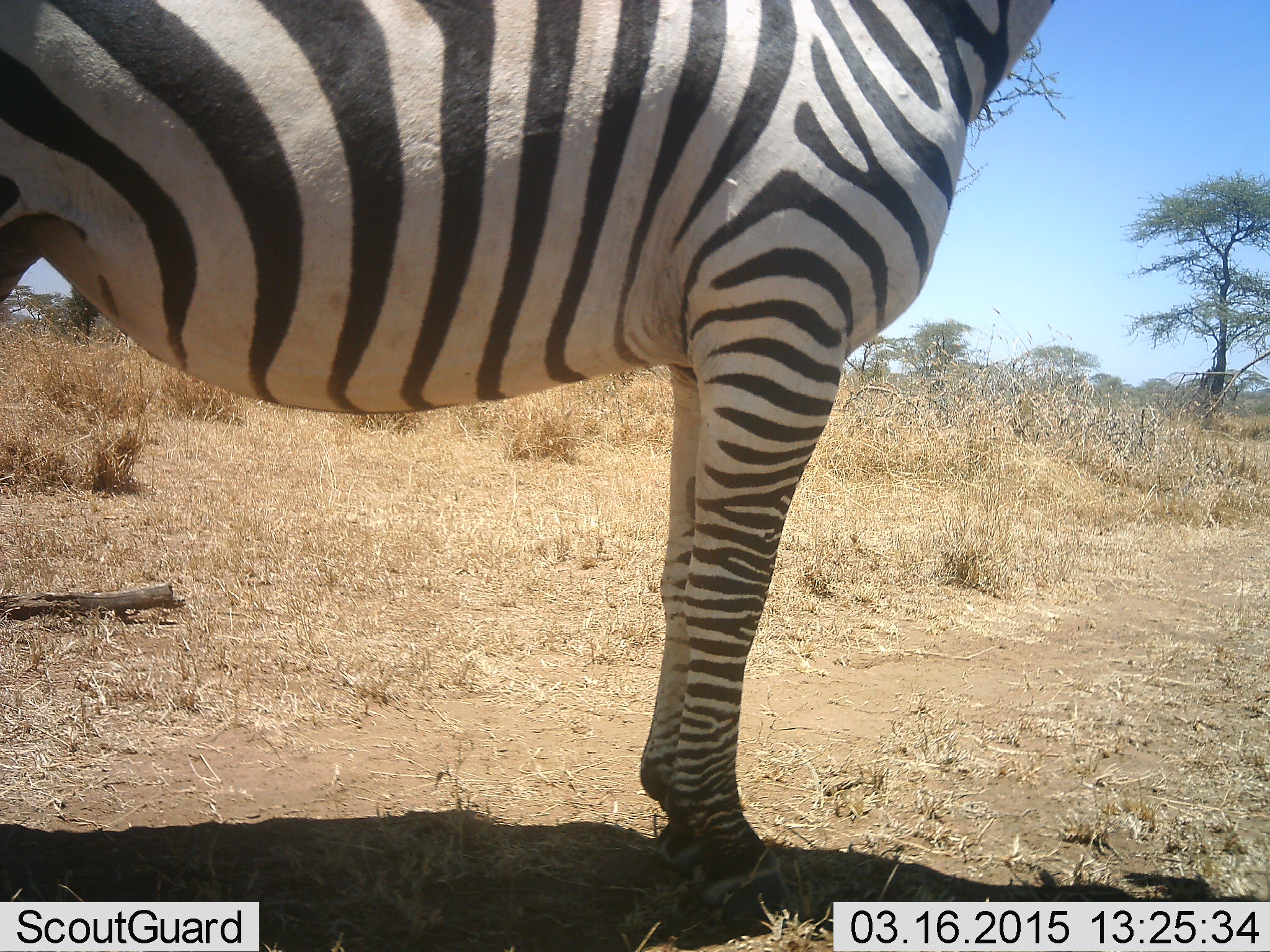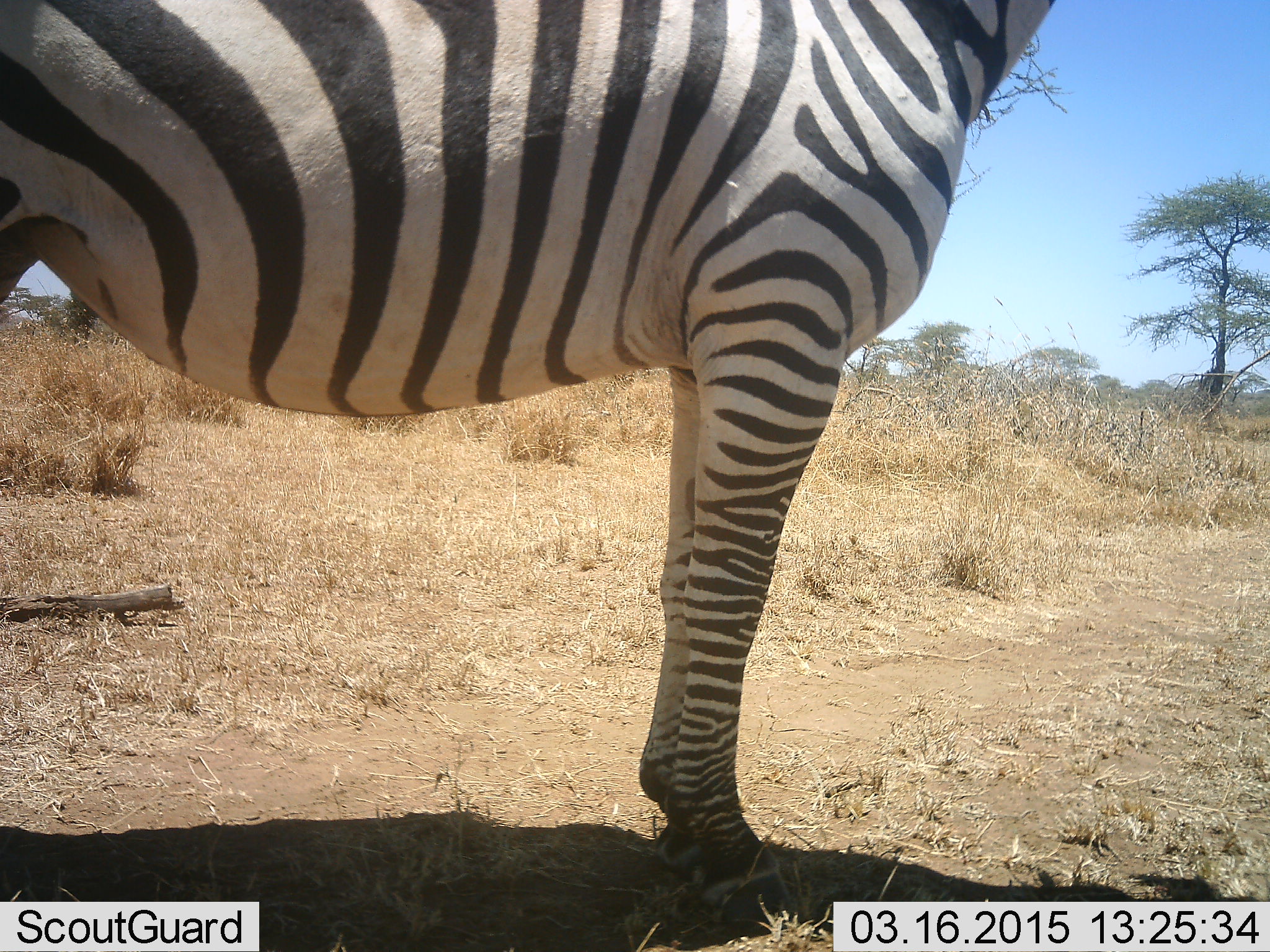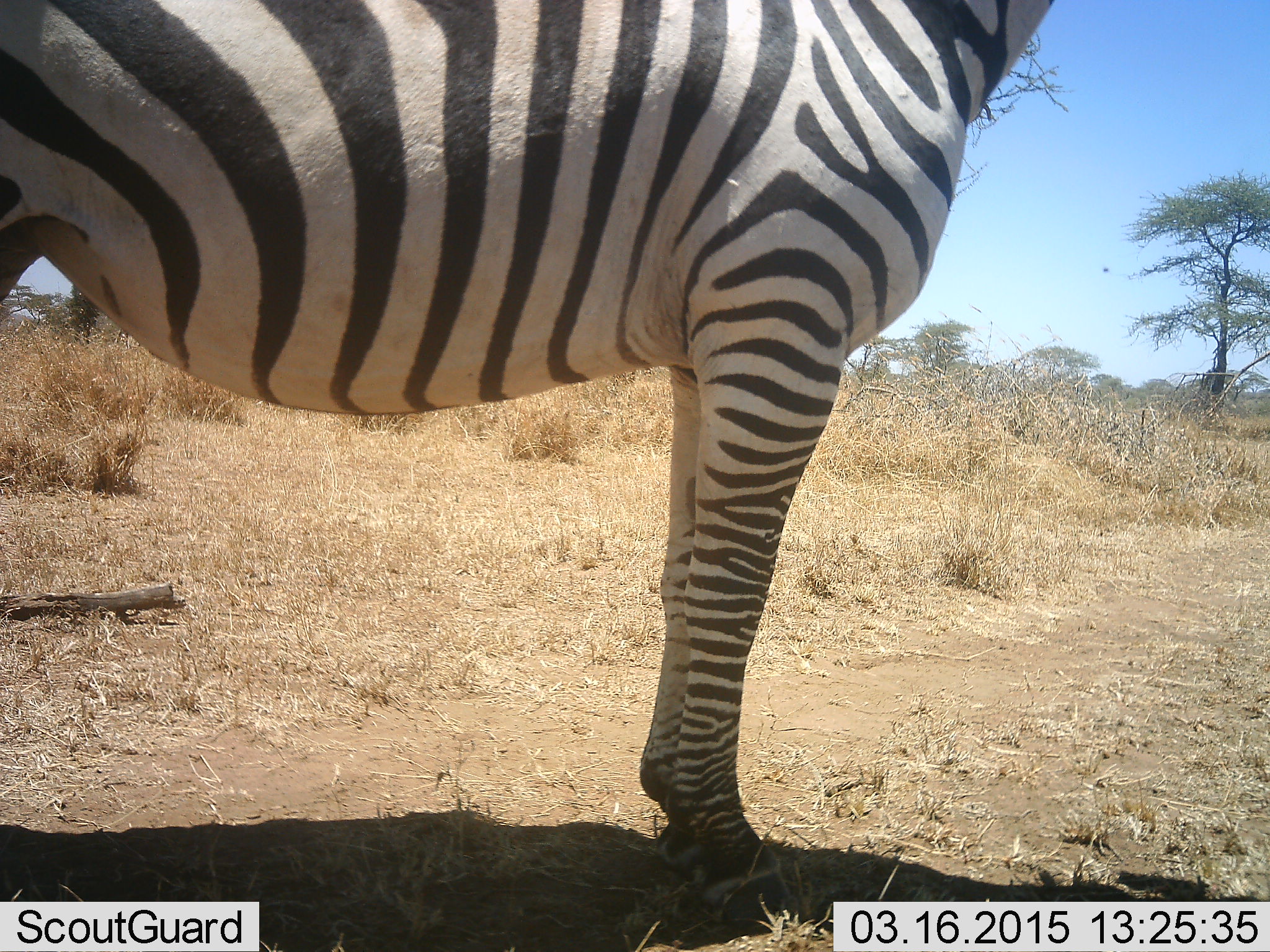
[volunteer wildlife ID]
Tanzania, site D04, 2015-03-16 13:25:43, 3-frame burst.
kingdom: Animalia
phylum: Chordata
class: Mammalia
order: Perissodactyla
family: Equidae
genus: Equus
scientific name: Equus quagga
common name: plains zebra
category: zebra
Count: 1.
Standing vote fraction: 100%.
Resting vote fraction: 10%.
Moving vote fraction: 0%.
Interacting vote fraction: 0%.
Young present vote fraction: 0%.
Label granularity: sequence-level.